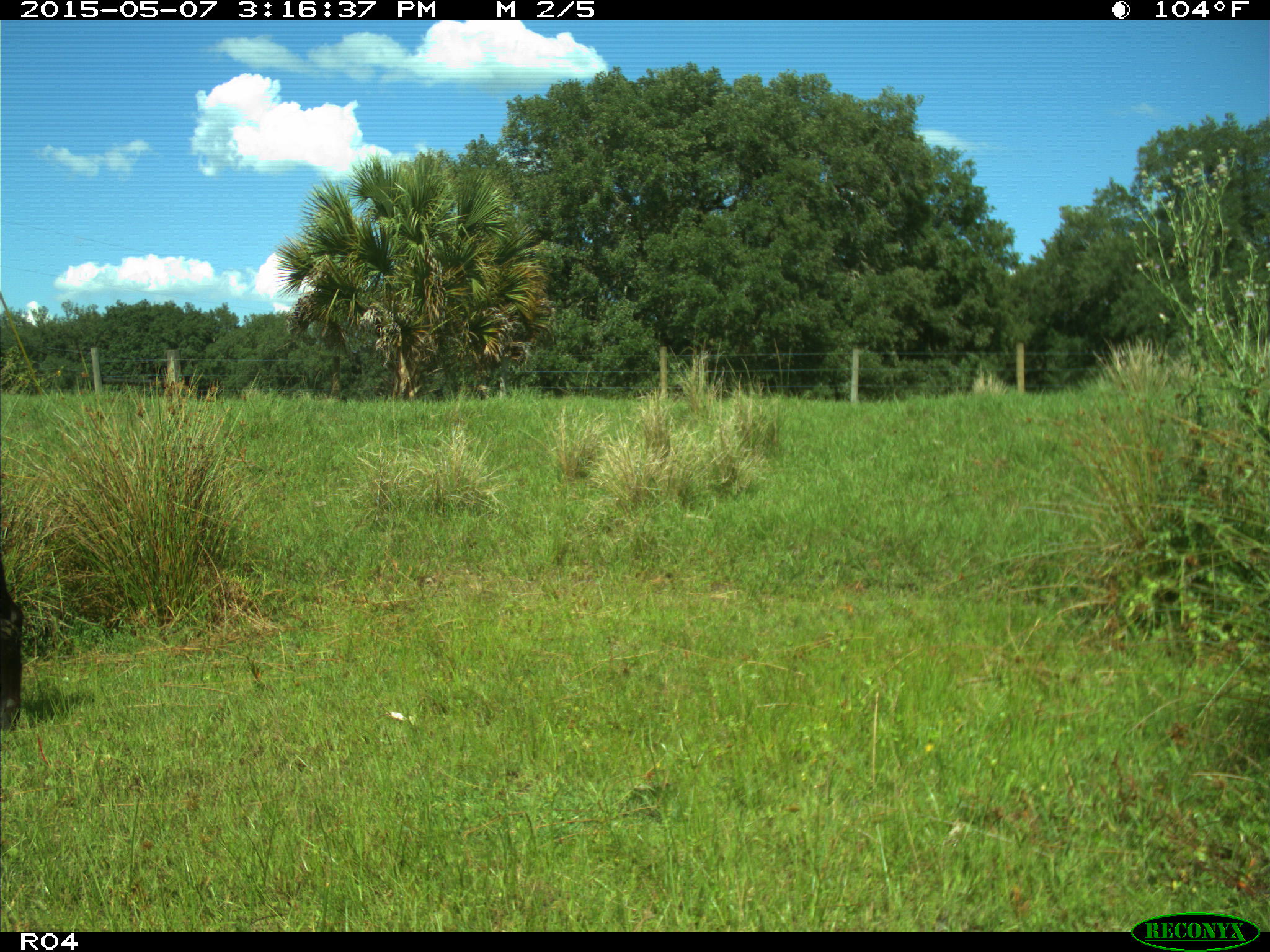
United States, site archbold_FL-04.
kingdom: Animalia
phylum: Chordata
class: Mammalia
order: Artiodactyla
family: Bovidae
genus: Bos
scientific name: Bos taurus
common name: domestic cow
Bos taurus (domestic cow).